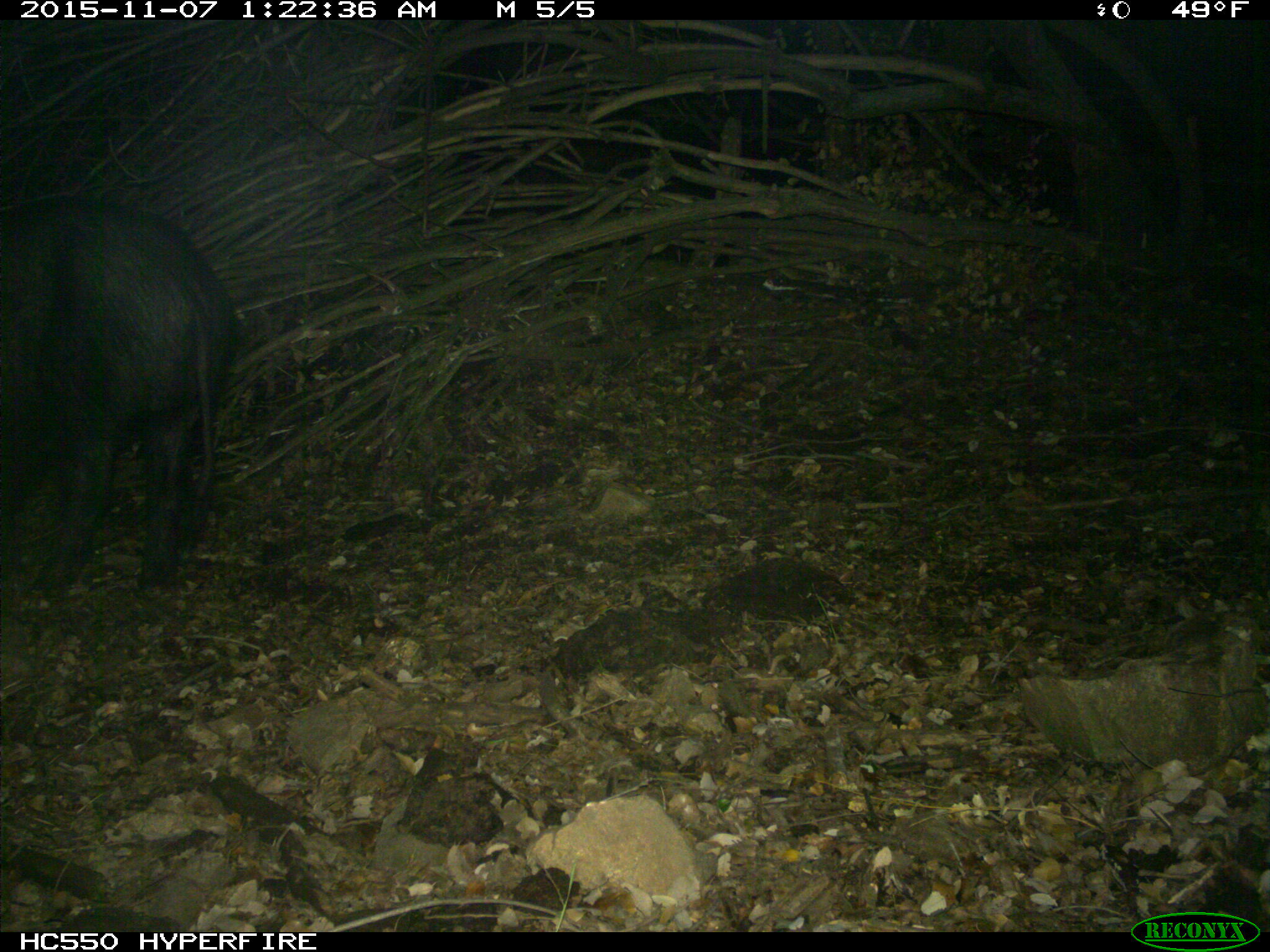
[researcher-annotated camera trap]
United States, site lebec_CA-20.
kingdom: Animalia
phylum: Chordata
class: Mammalia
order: Artiodactyla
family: Suidae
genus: Sus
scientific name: Sus scrofa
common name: wild boar